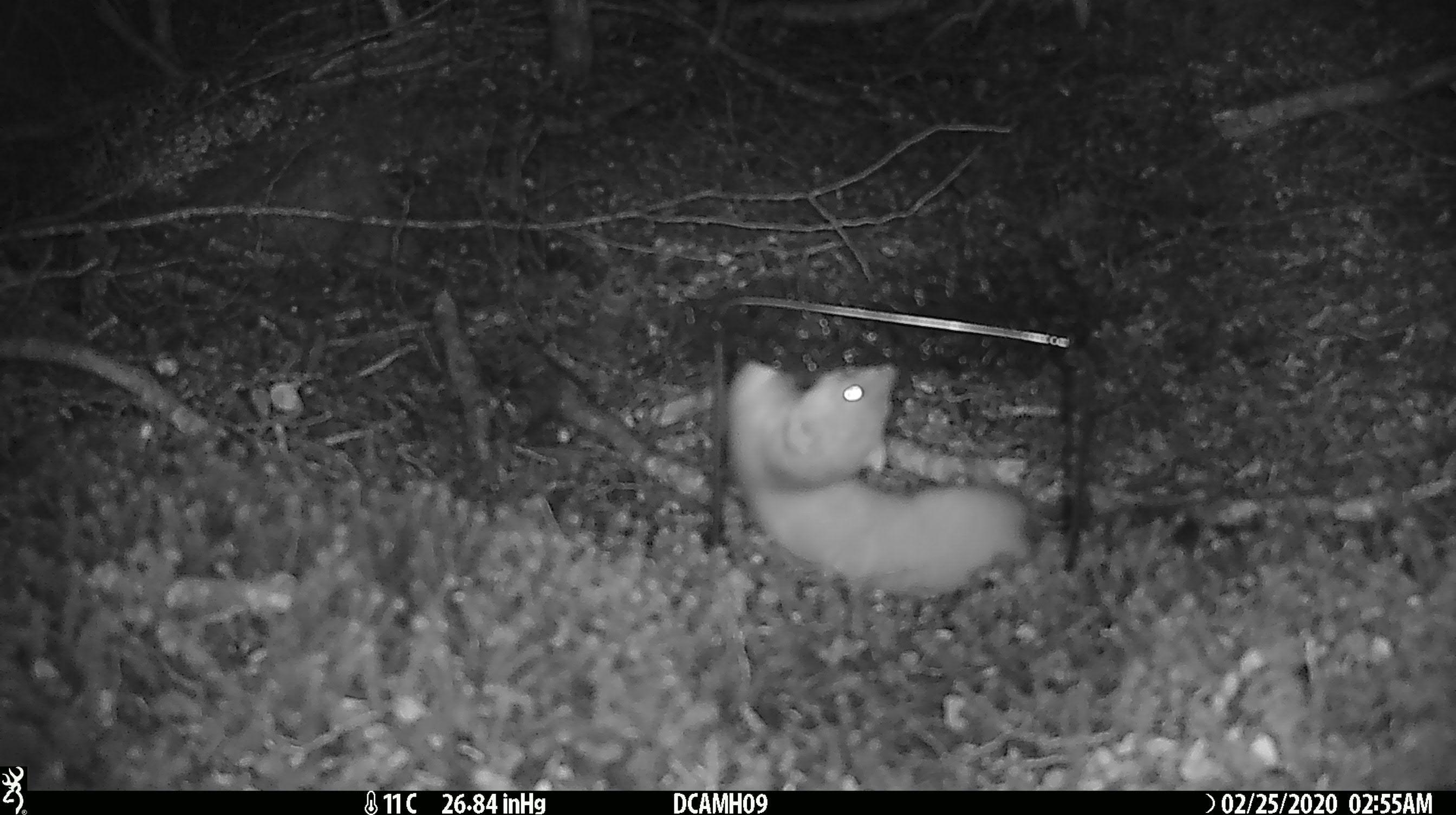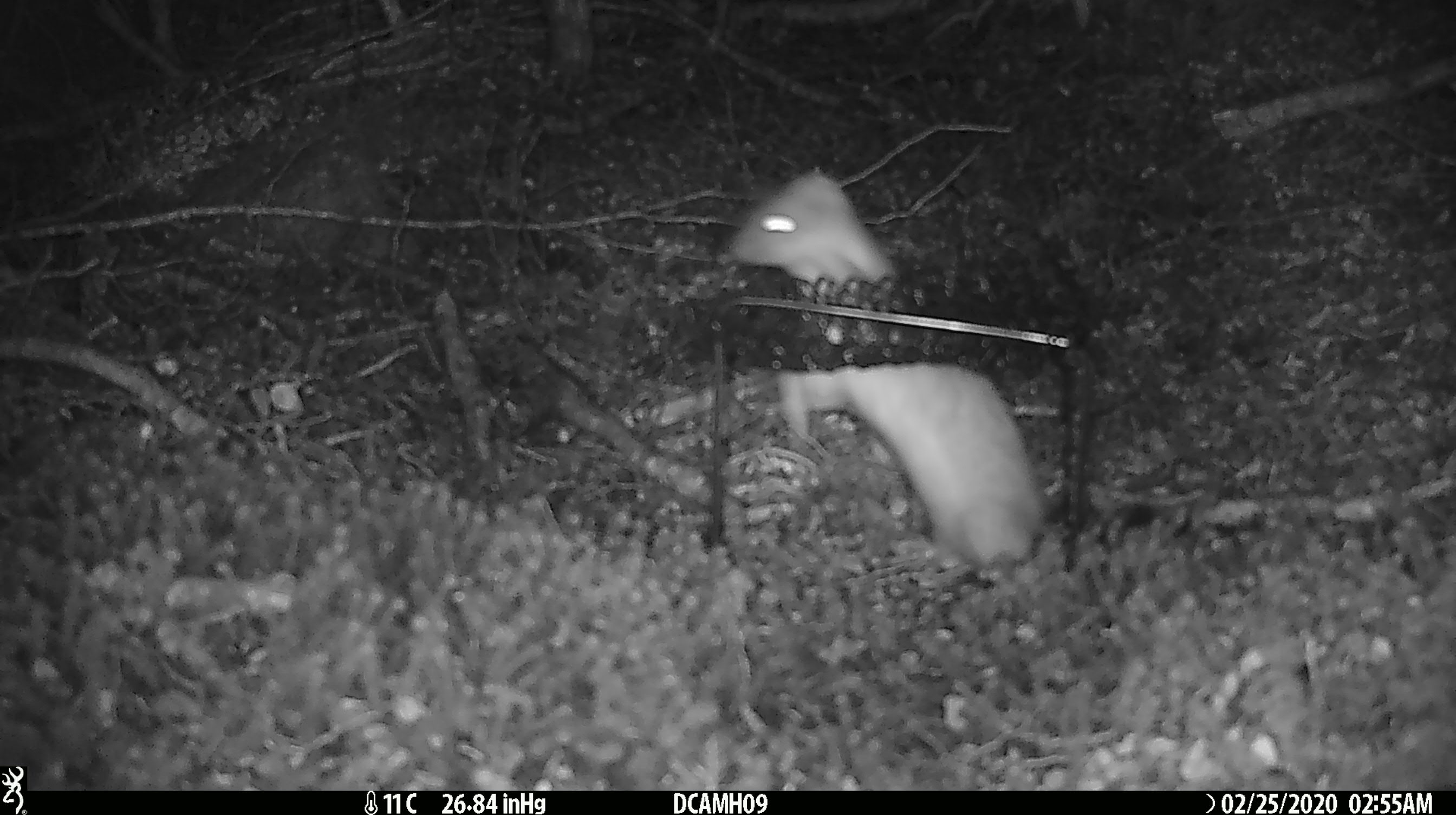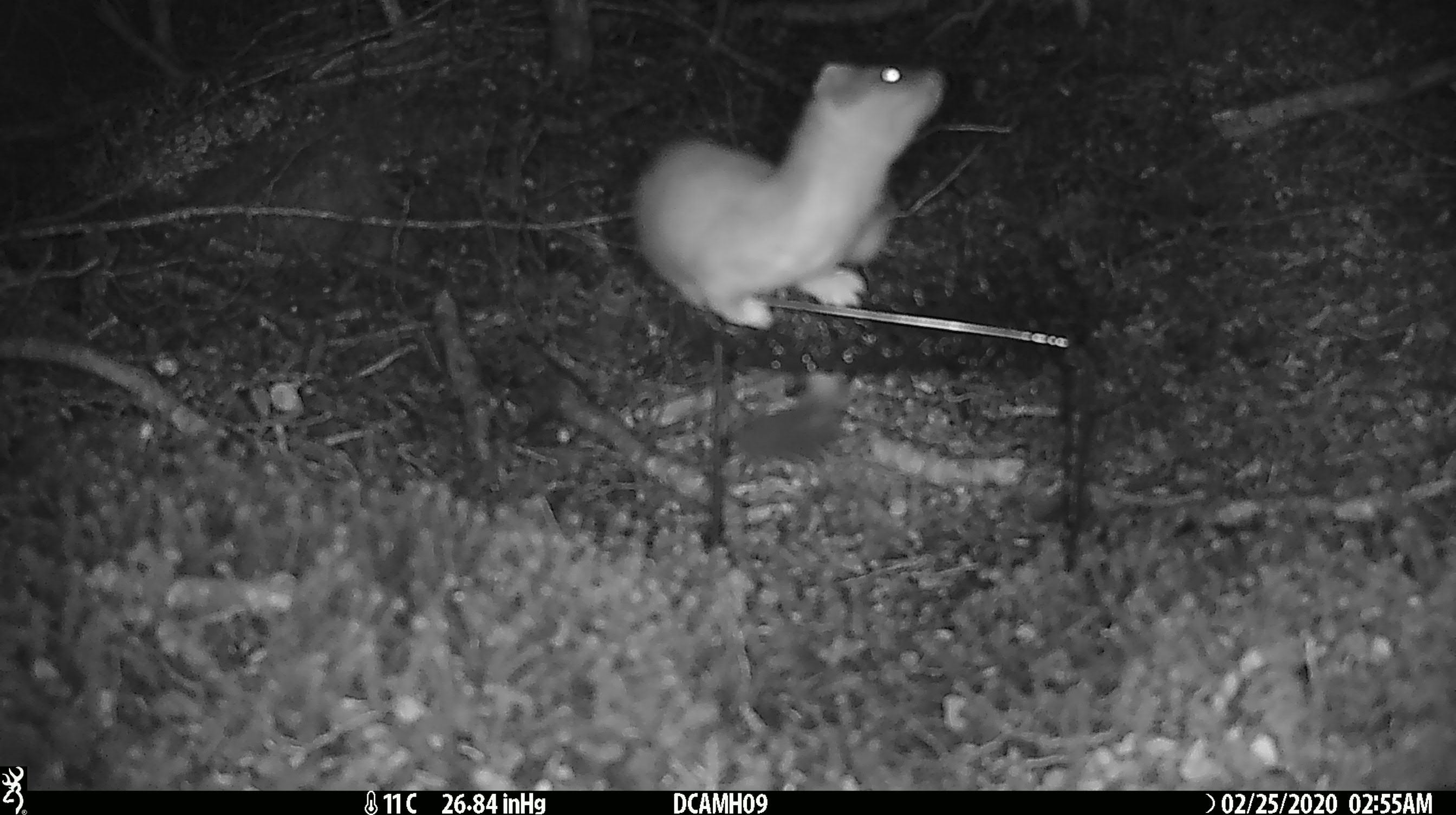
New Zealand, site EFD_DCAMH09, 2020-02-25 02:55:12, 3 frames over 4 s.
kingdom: Animalia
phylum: Chordata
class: Mammalia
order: Carnivora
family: Mustelidae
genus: Mustela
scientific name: Mustela erminea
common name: stoat